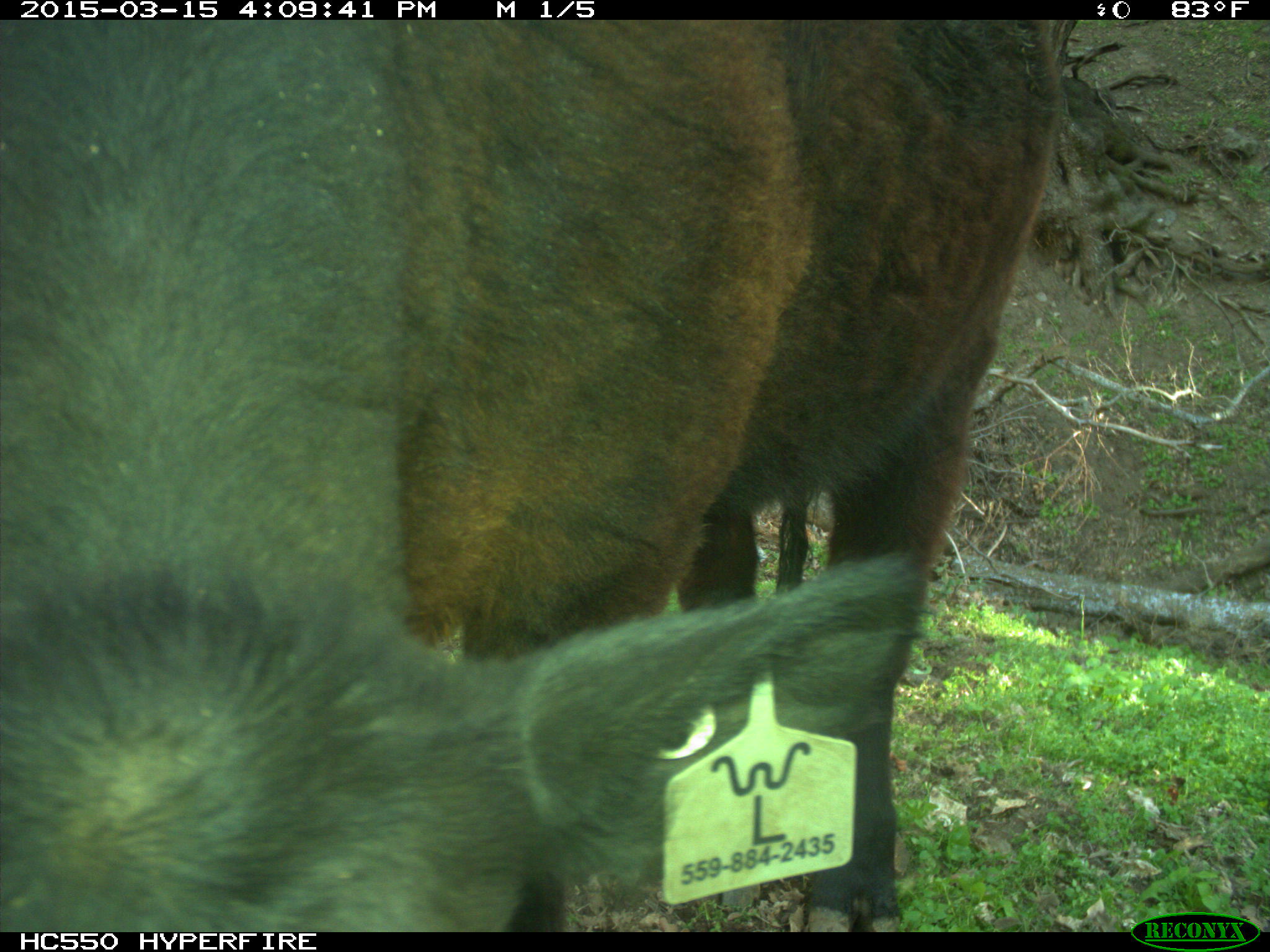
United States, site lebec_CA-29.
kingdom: Animalia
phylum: Chordata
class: Mammalia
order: Artiodactyla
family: Bovidae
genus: Bos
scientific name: Bos taurus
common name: domestic cow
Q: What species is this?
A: Bos taurus (domestic cow).